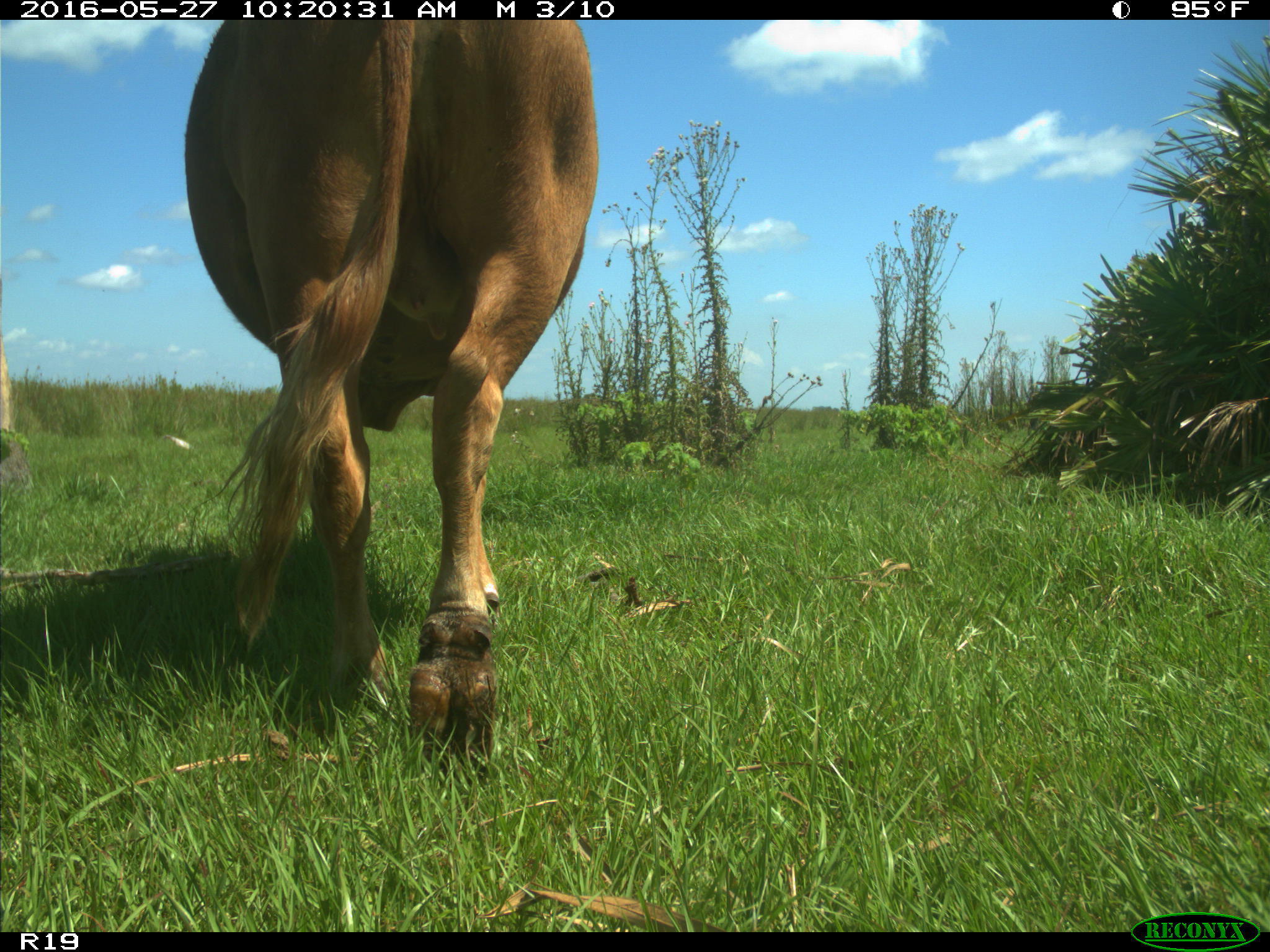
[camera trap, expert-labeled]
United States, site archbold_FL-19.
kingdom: Animalia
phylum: Chordata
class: Mammalia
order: Artiodactyla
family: Bovidae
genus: Bos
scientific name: Bos taurus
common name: domestic cow